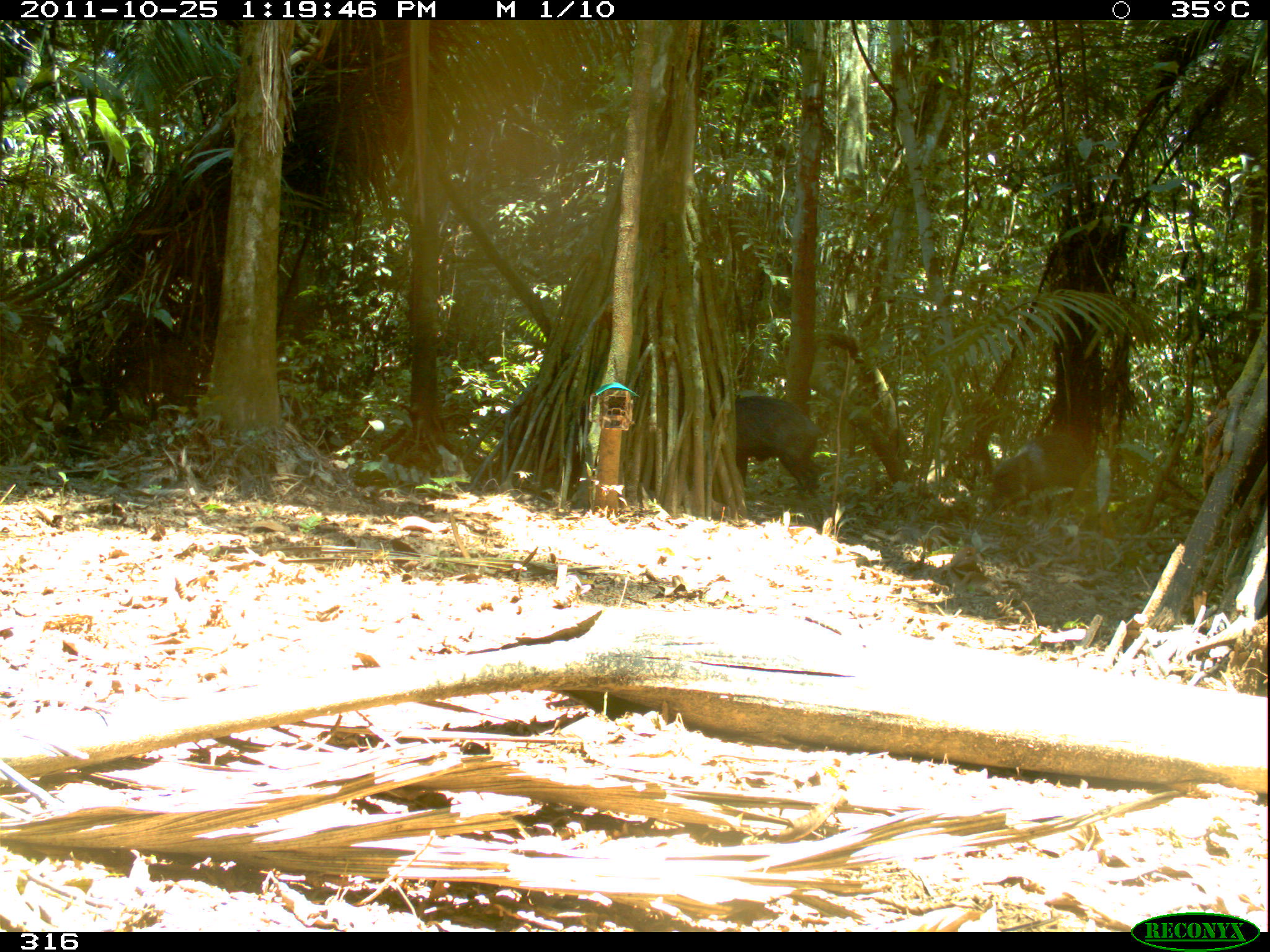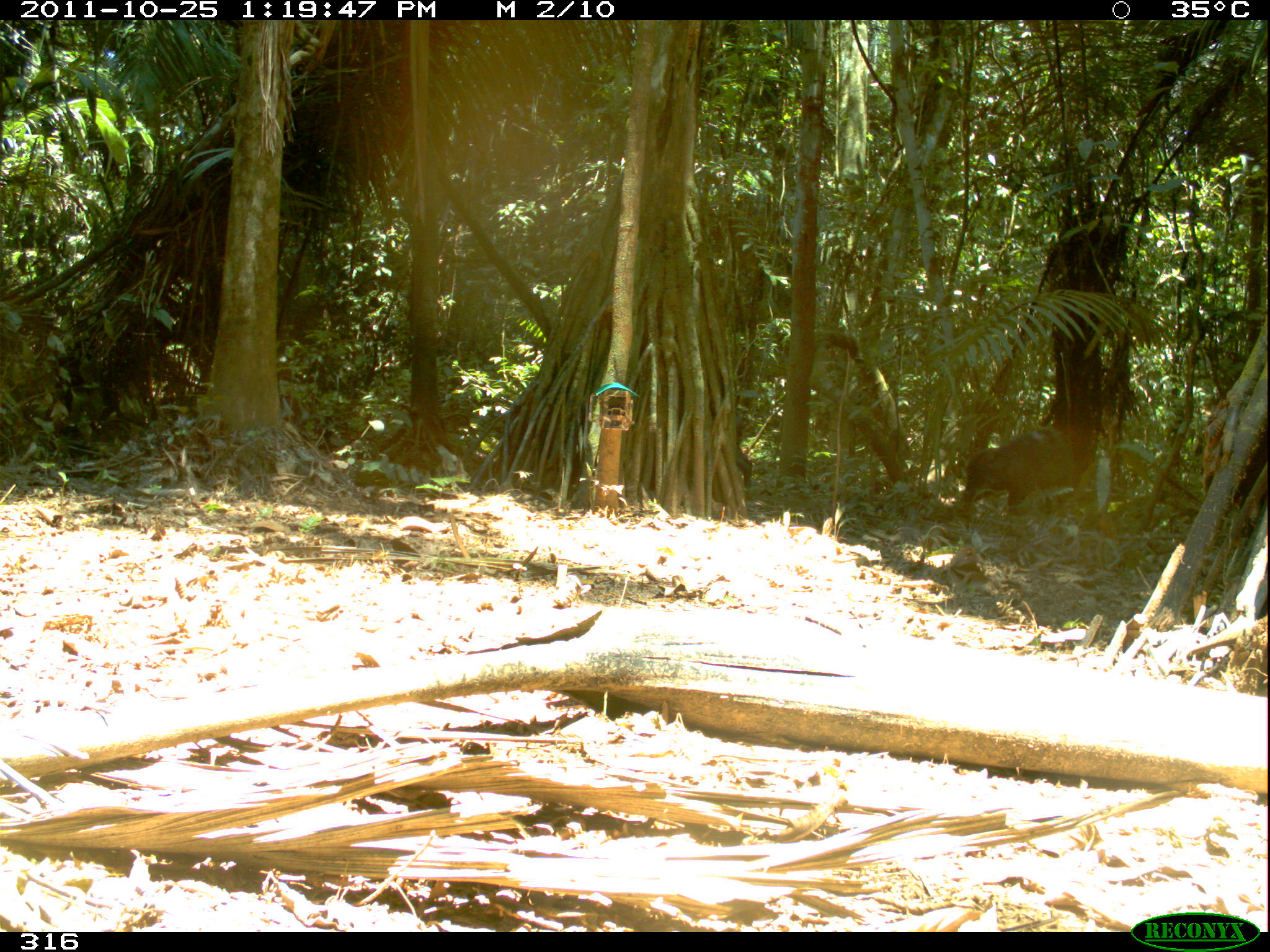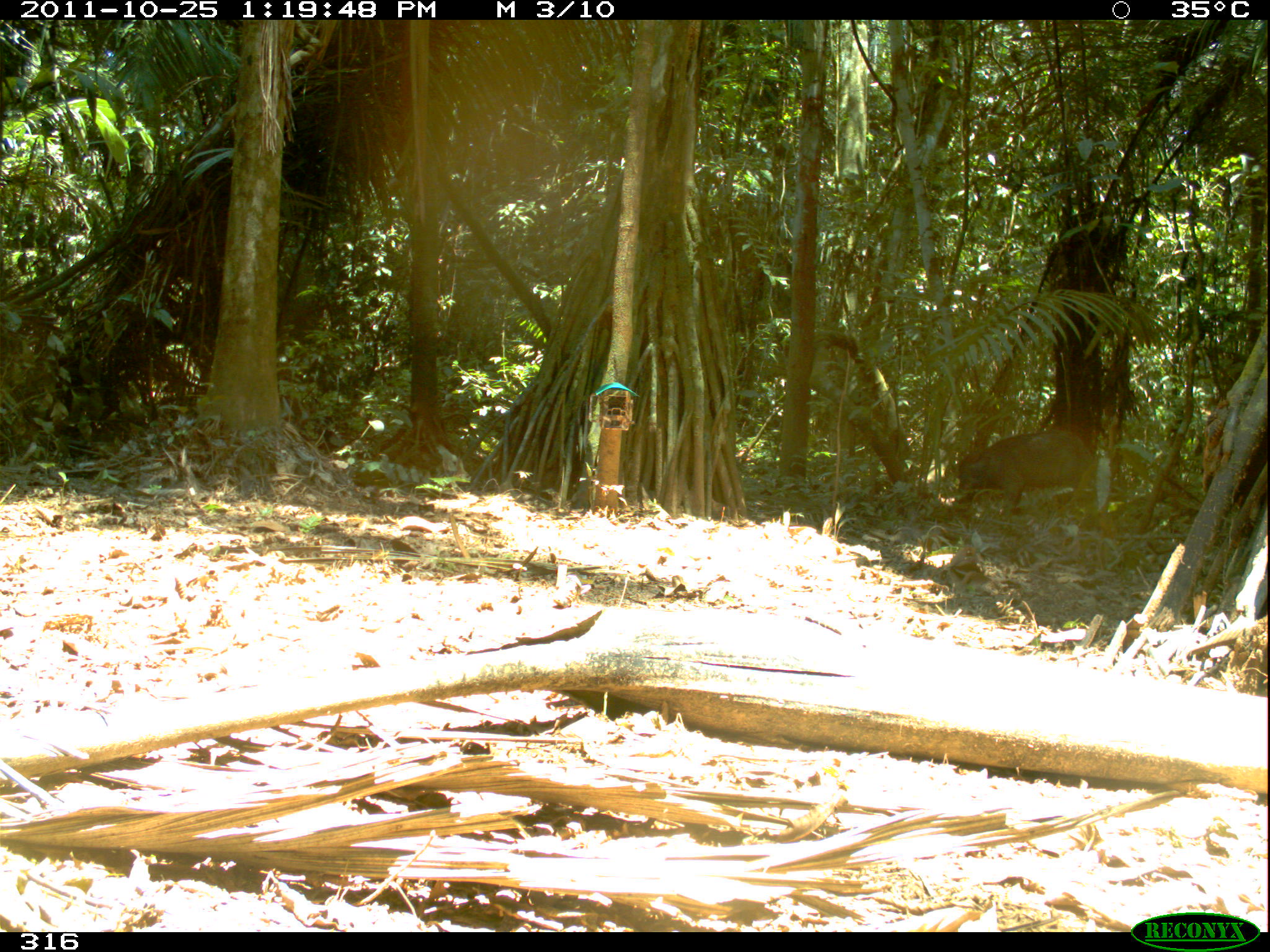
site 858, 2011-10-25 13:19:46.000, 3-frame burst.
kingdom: Animalia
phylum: Chordata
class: Mammalia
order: Artiodactyla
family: Tayassuidae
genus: Tayassu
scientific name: Tayassu pecari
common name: white-lipped peccary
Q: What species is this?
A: Tayassu pecari (white-lipped peccary).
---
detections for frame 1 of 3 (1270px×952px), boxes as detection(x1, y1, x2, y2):
tayassu pecari: detection(736, 394, 825, 492); detection(991, 432, 1089, 511)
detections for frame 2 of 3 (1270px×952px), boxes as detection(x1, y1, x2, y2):
tayassu pecari: detection(961, 424, 1081, 513); detection(735, 418, 753, 482)